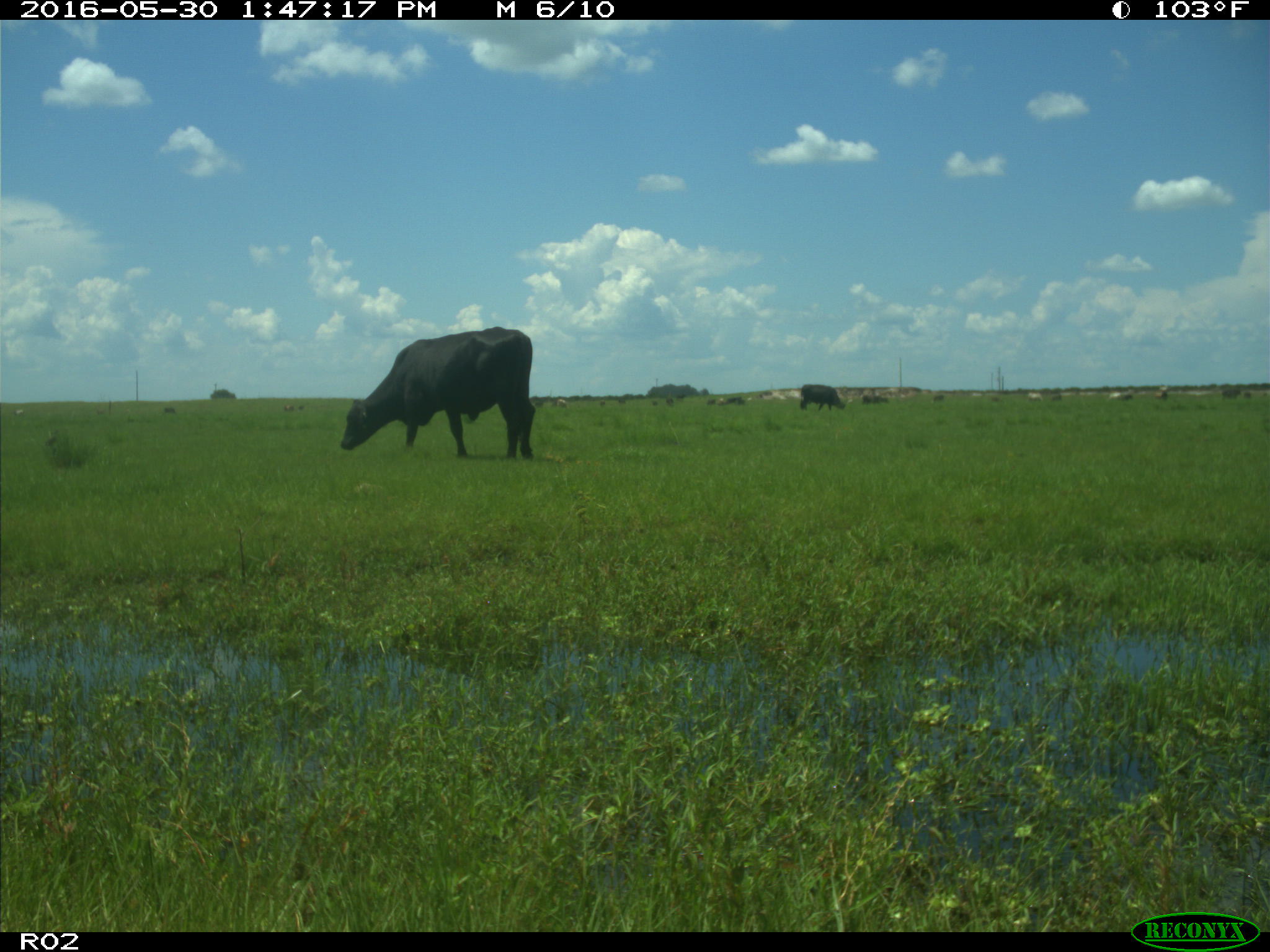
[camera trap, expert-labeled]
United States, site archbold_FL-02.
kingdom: Animalia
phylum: Chordata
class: Mammalia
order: Artiodactyla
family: Bovidae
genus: Bos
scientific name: Bos taurus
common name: domestic cow